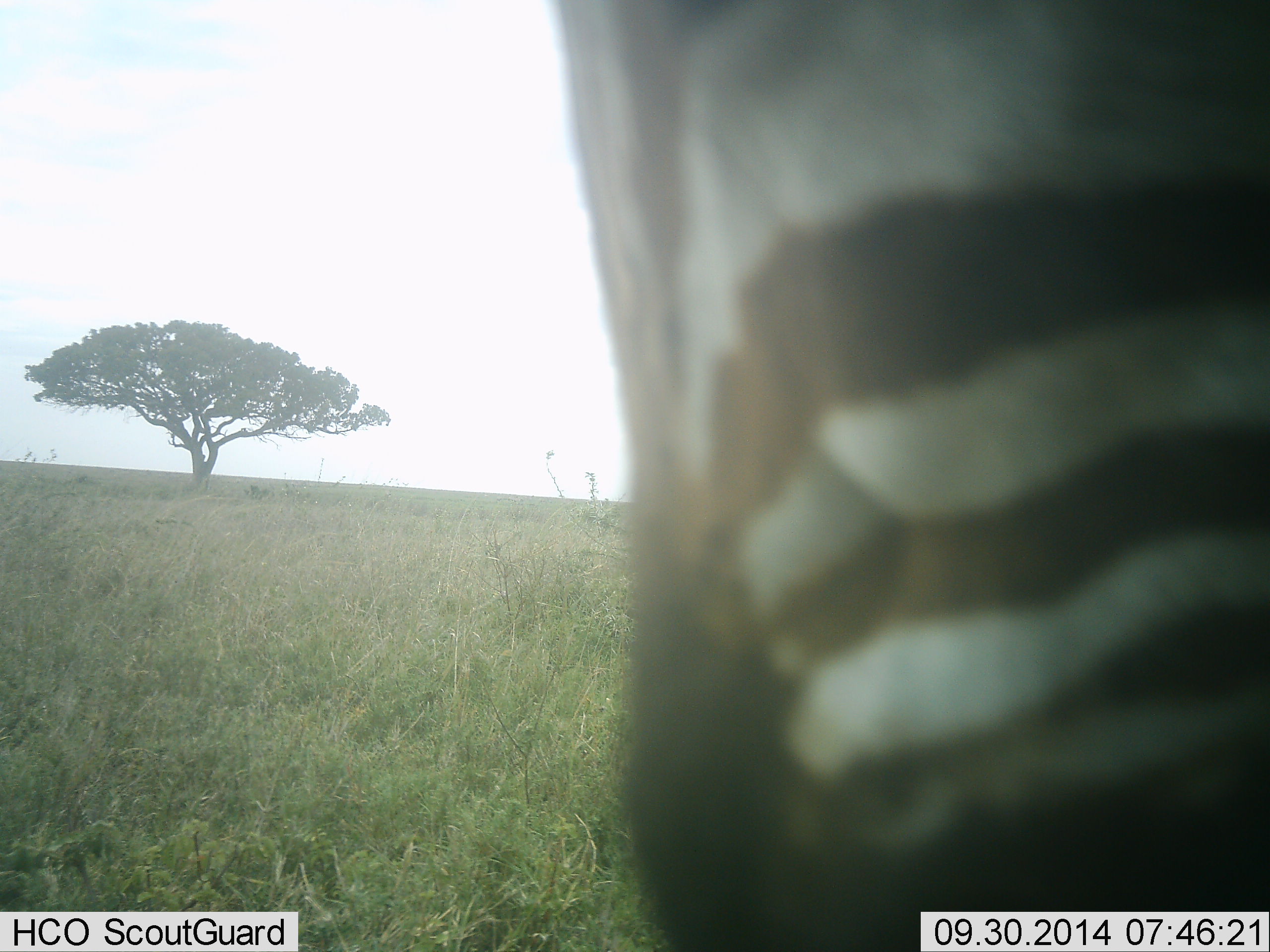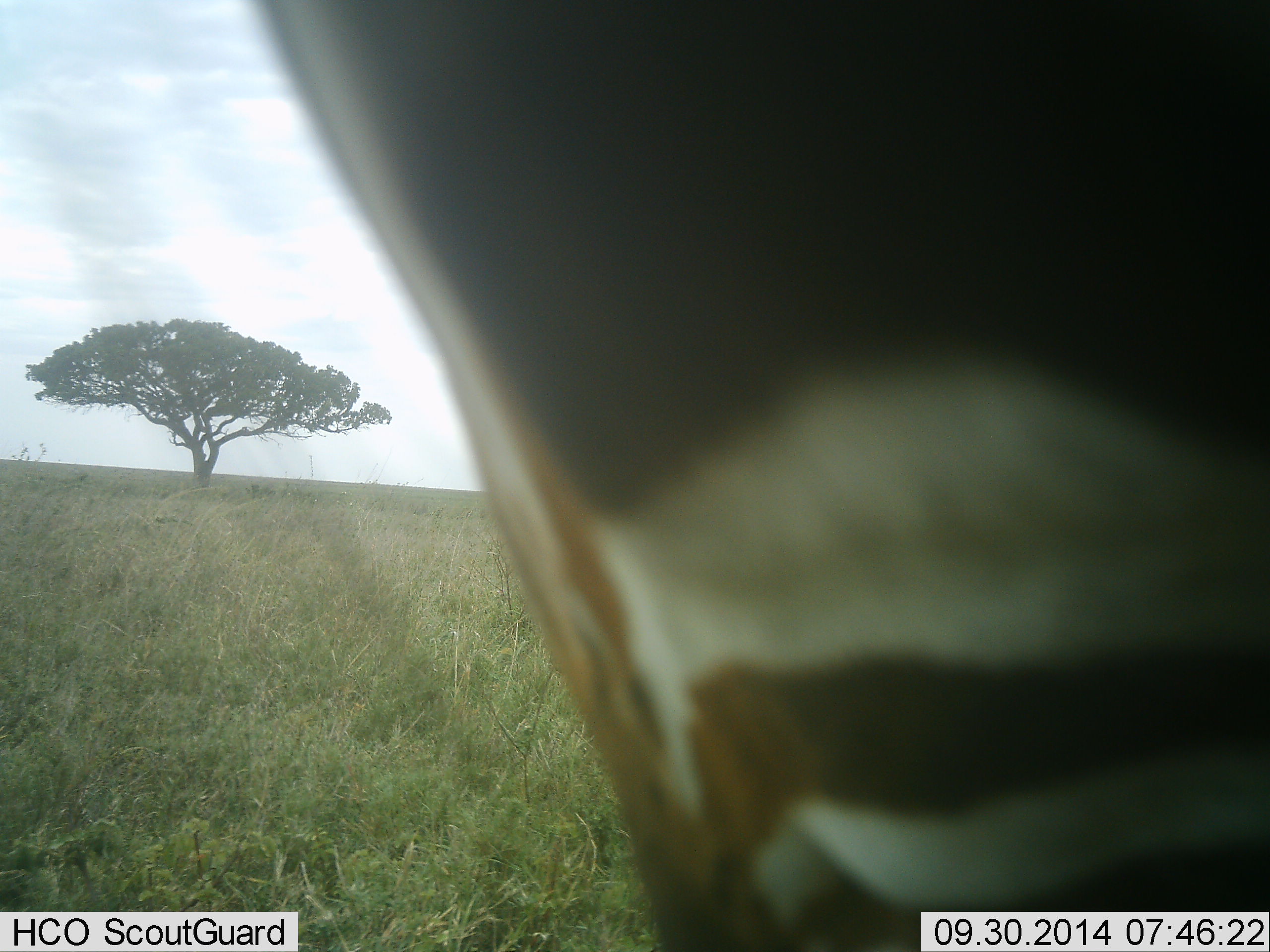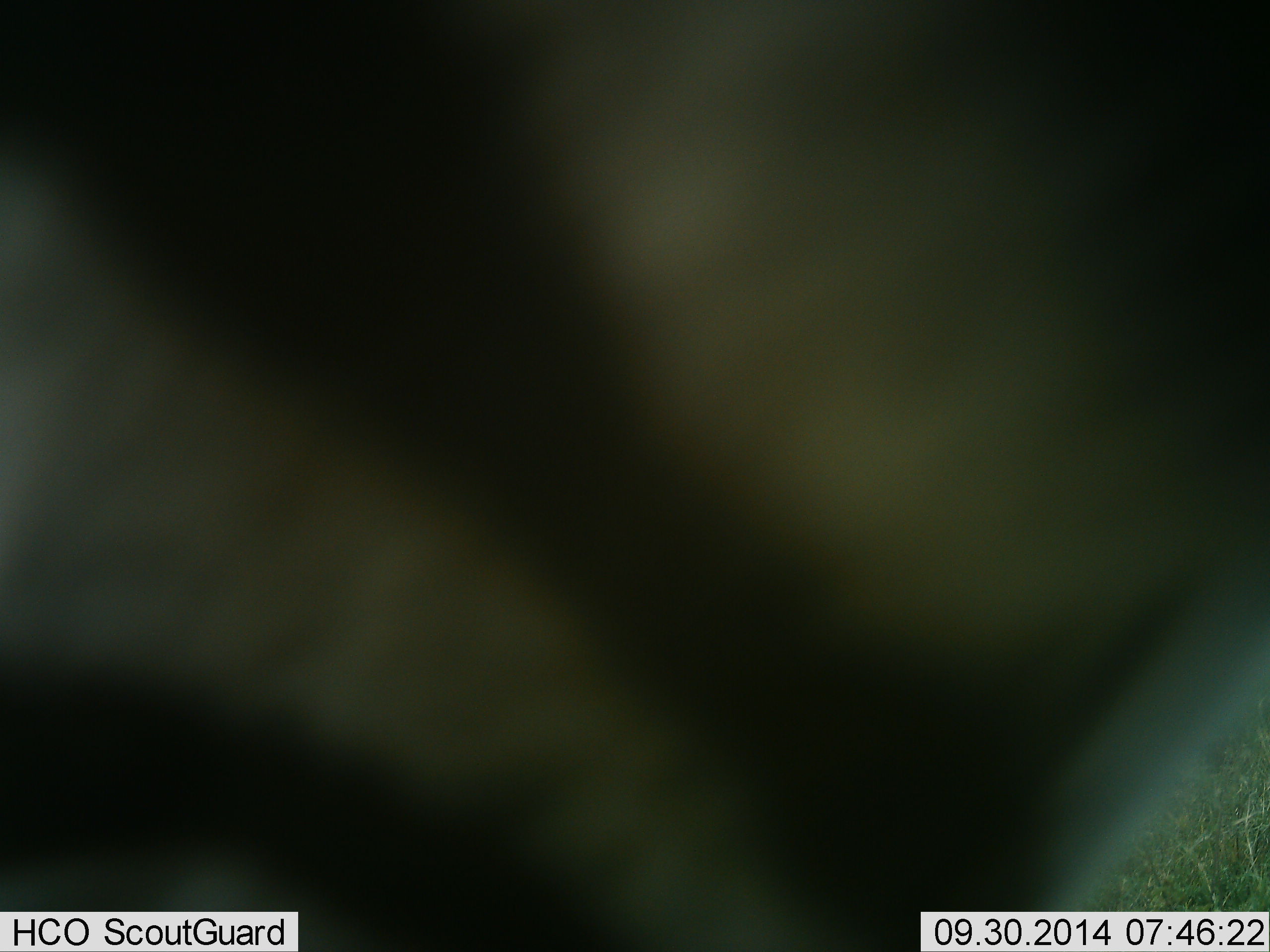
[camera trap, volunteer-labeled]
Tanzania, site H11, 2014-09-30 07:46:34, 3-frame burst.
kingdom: Animalia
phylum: Chordata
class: Mammalia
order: Perissodactyla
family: Equidae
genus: Equus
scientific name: Equus quagga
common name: plains zebra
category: zebra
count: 1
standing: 60%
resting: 0%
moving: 30%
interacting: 10%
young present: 0%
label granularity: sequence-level